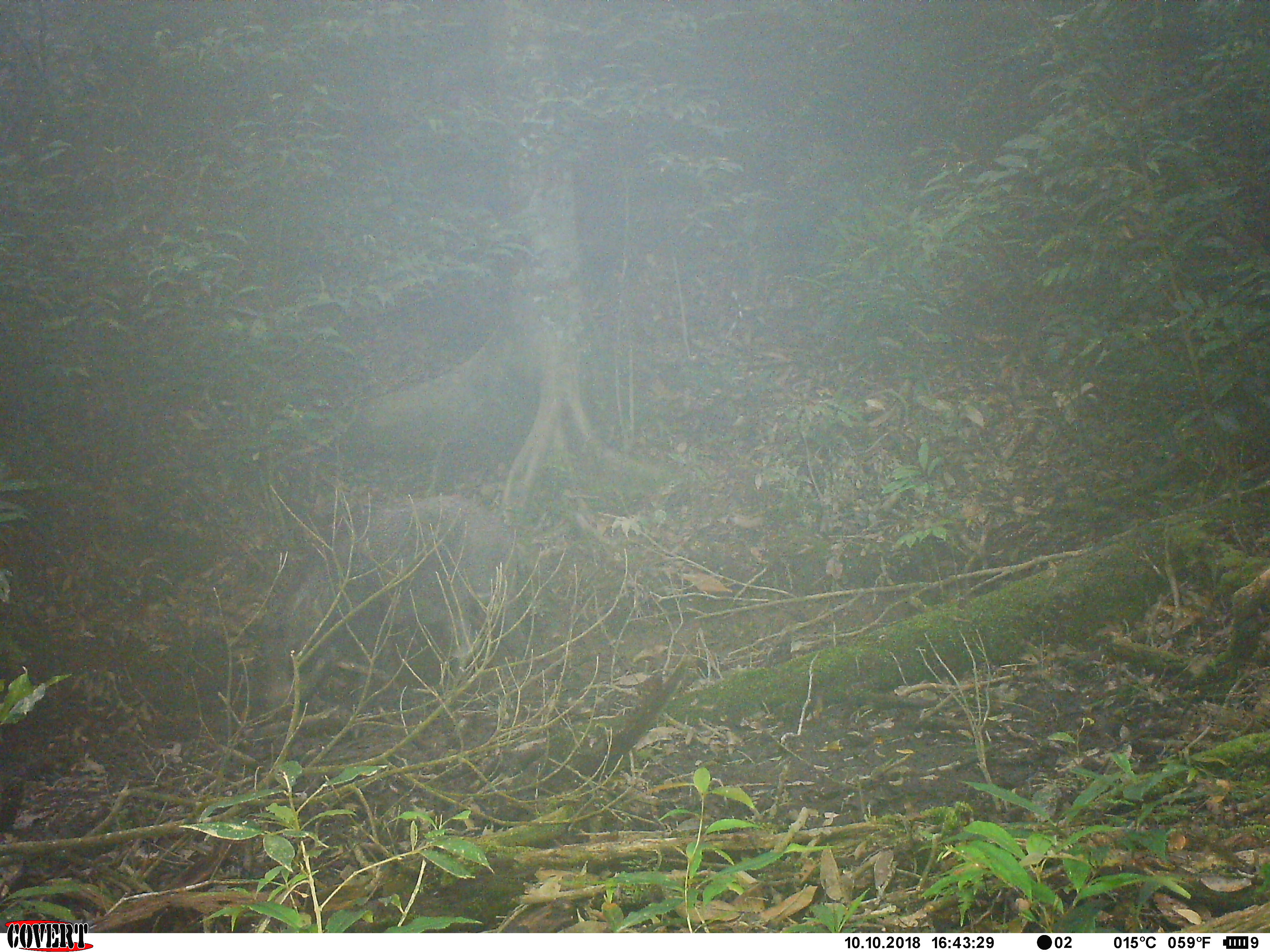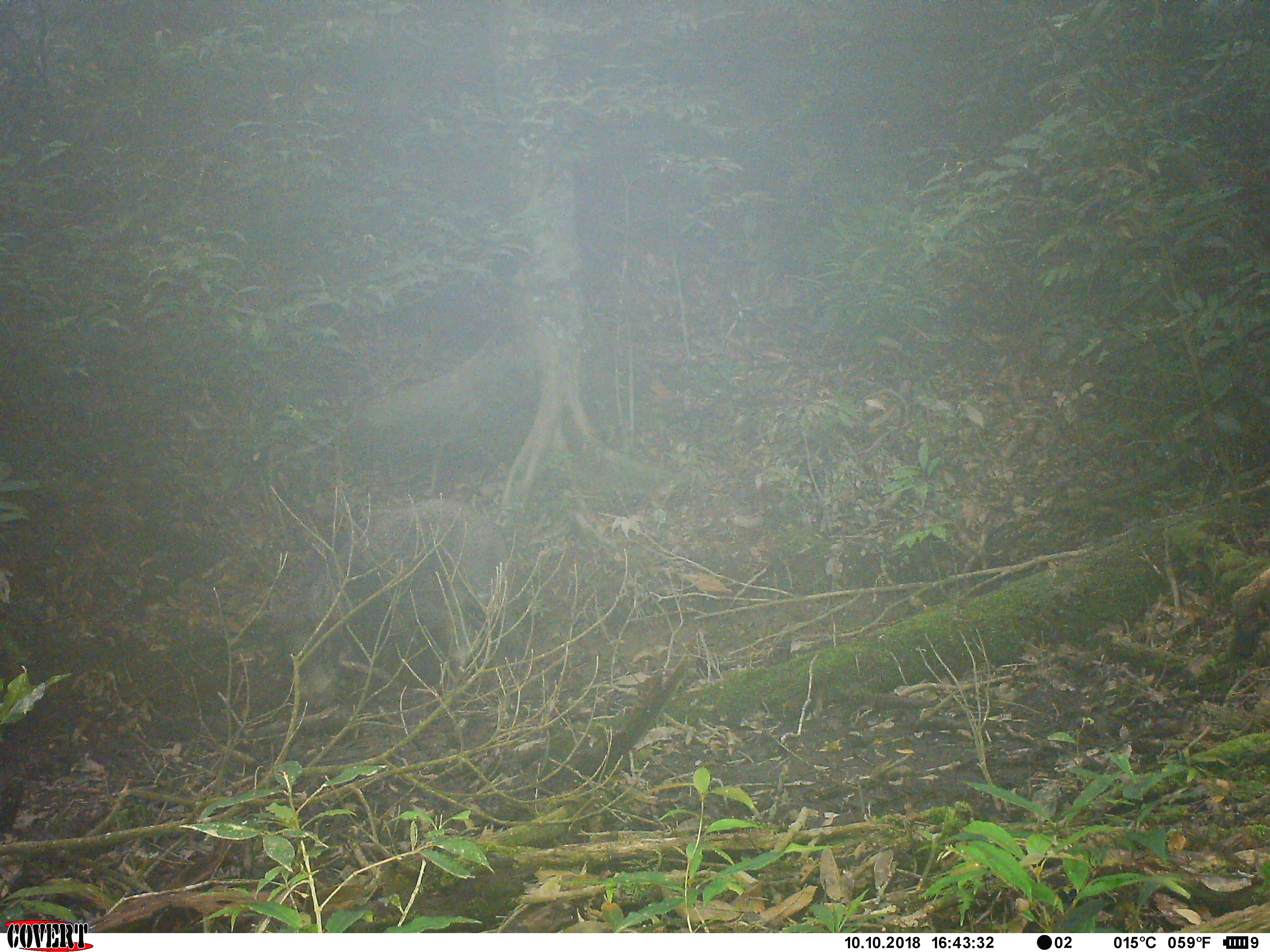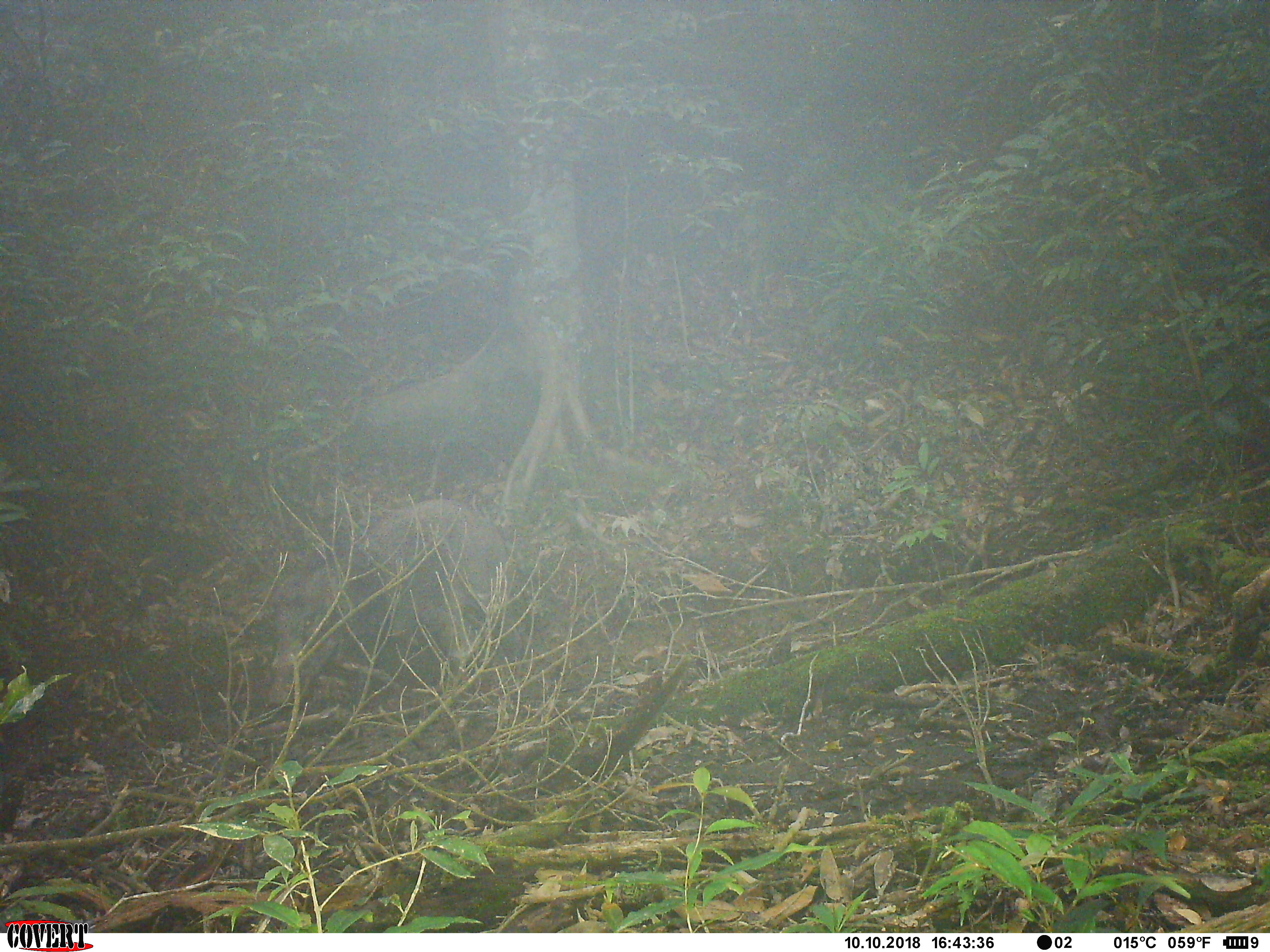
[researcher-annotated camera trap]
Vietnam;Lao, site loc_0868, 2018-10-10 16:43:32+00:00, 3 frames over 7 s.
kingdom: Animalia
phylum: Chordata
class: Mammalia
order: Artiodactyla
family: Suidae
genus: Sus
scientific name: Sus scrofa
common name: eurasian wild pig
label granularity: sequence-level